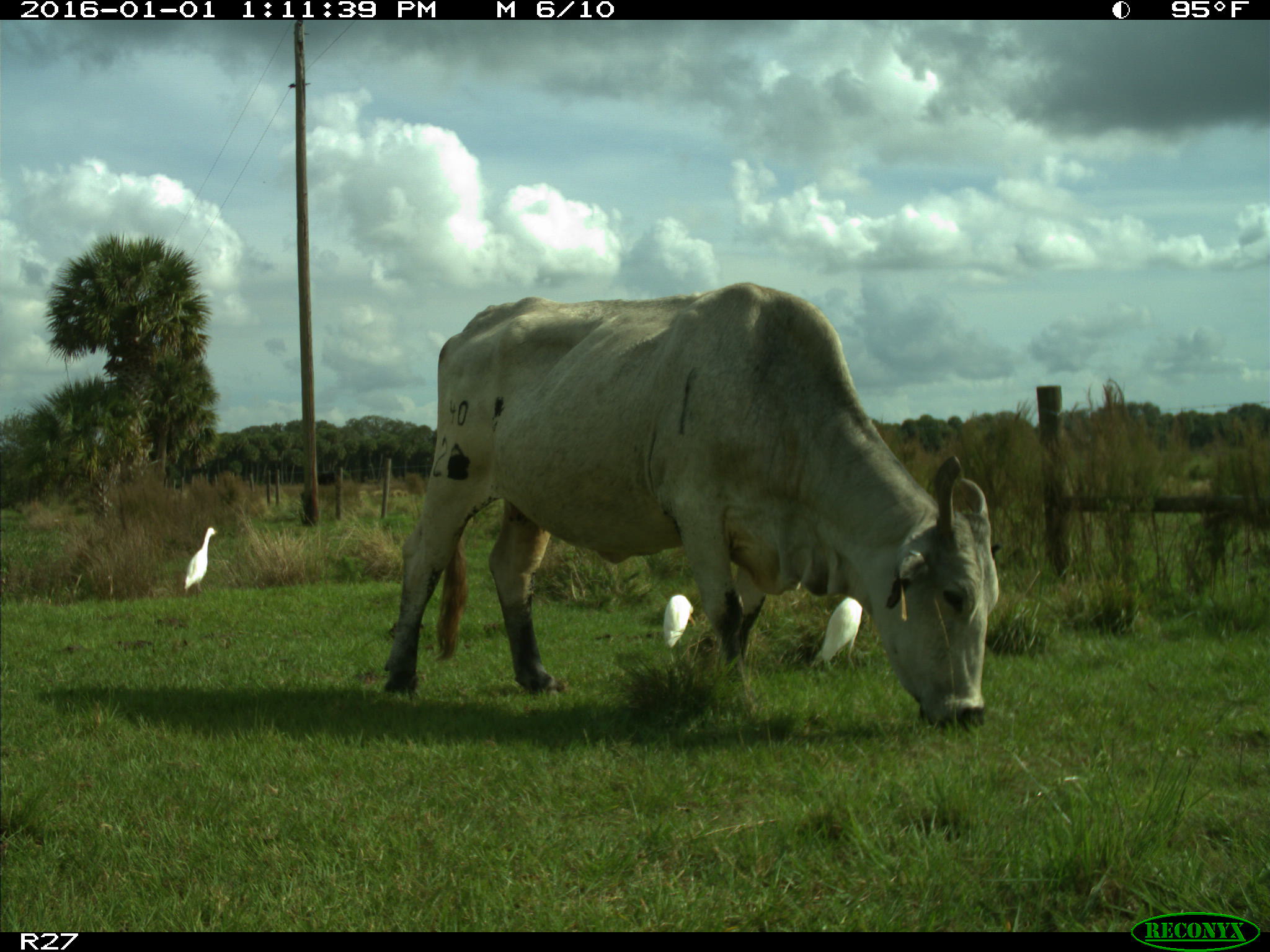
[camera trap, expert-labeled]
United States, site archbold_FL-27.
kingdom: Animalia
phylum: Chordata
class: Mammalia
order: Artiodactyla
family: Bovidae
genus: Bos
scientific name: Bos taurus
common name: domestic cow